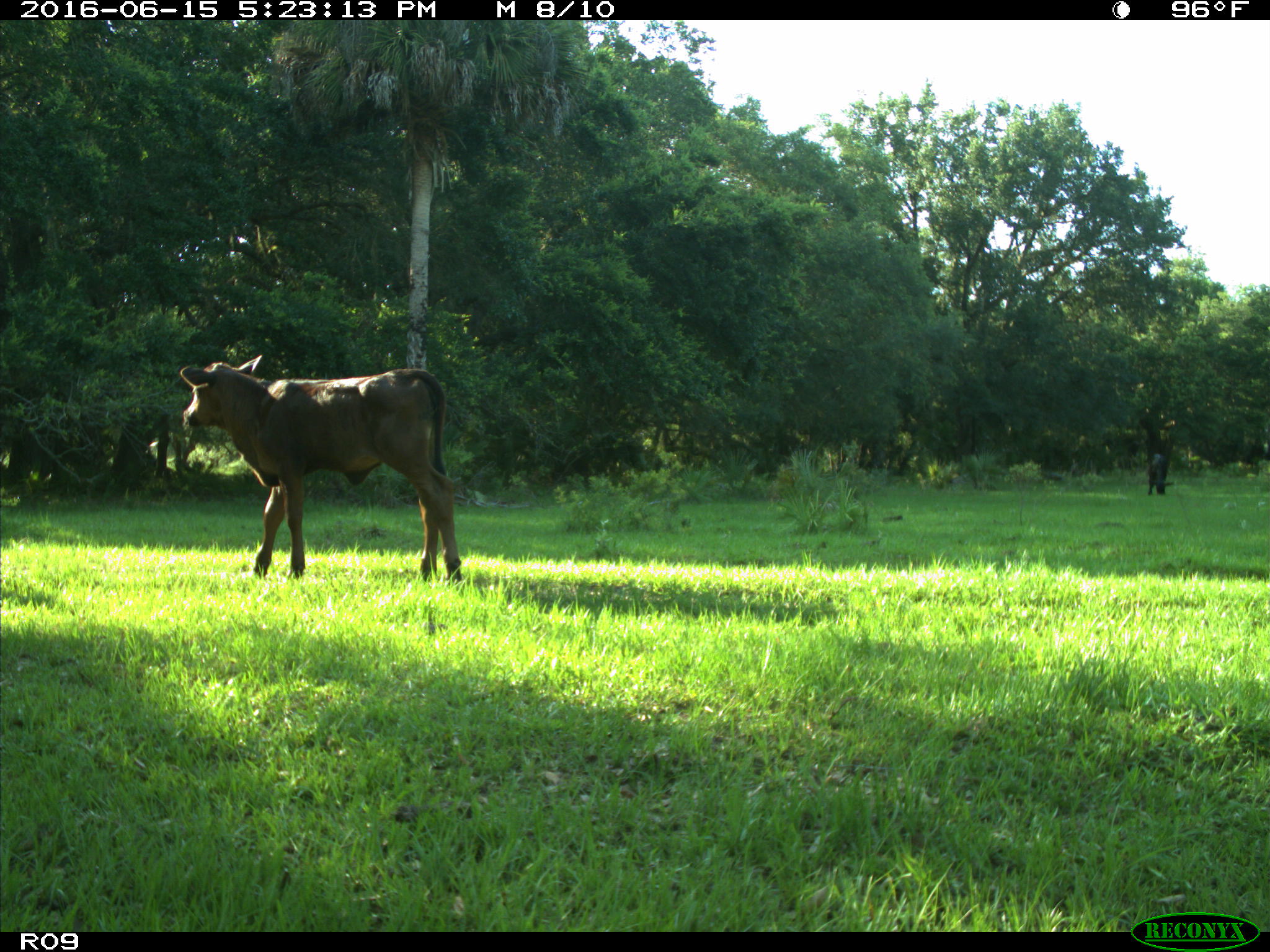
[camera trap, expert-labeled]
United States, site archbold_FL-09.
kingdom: Animalia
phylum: Chordata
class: Mammalia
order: Artiodactyla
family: Bovidae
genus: Bos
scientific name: Bos taurus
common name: domestic cow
Bos taurus (domestic cow).